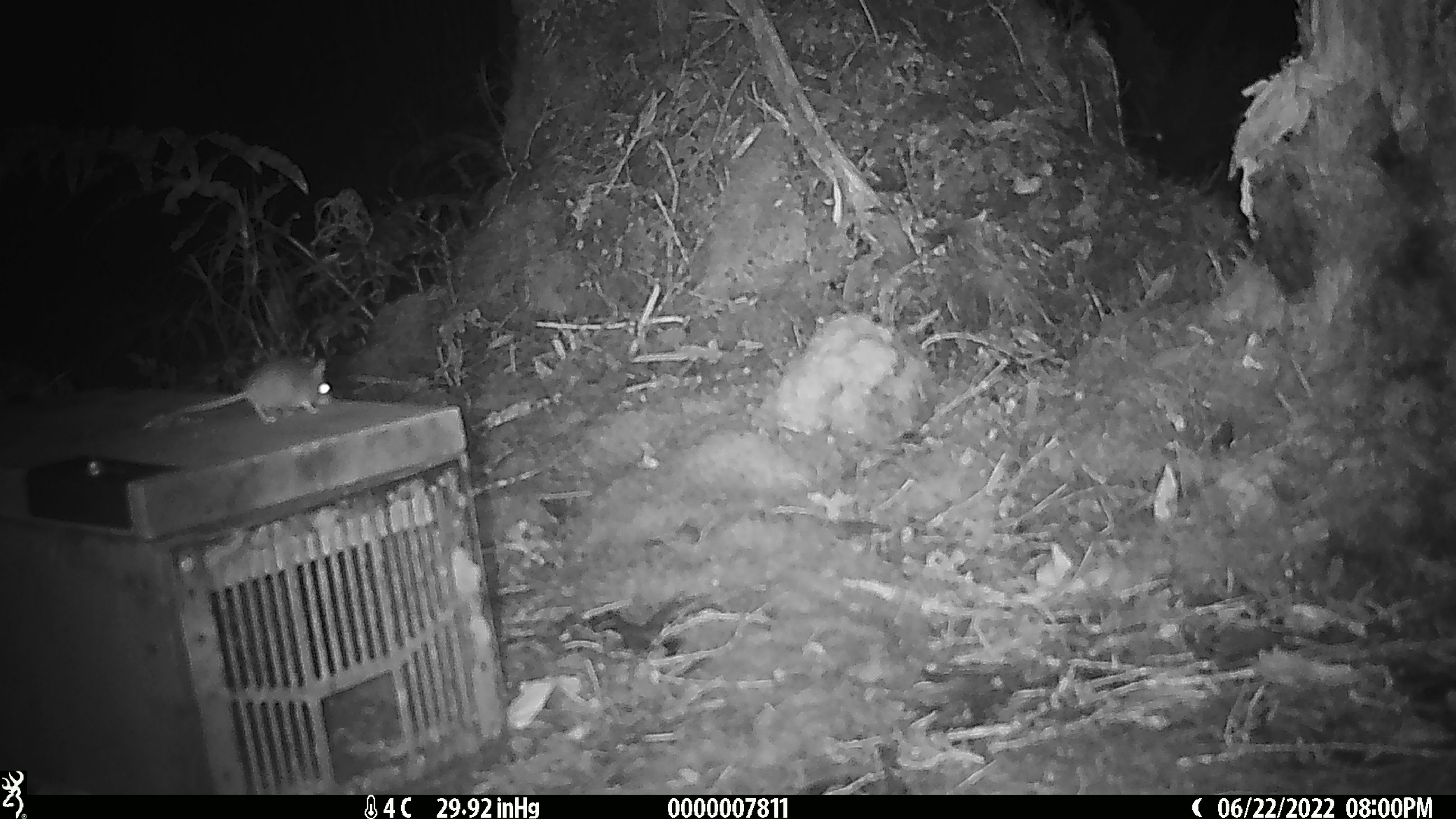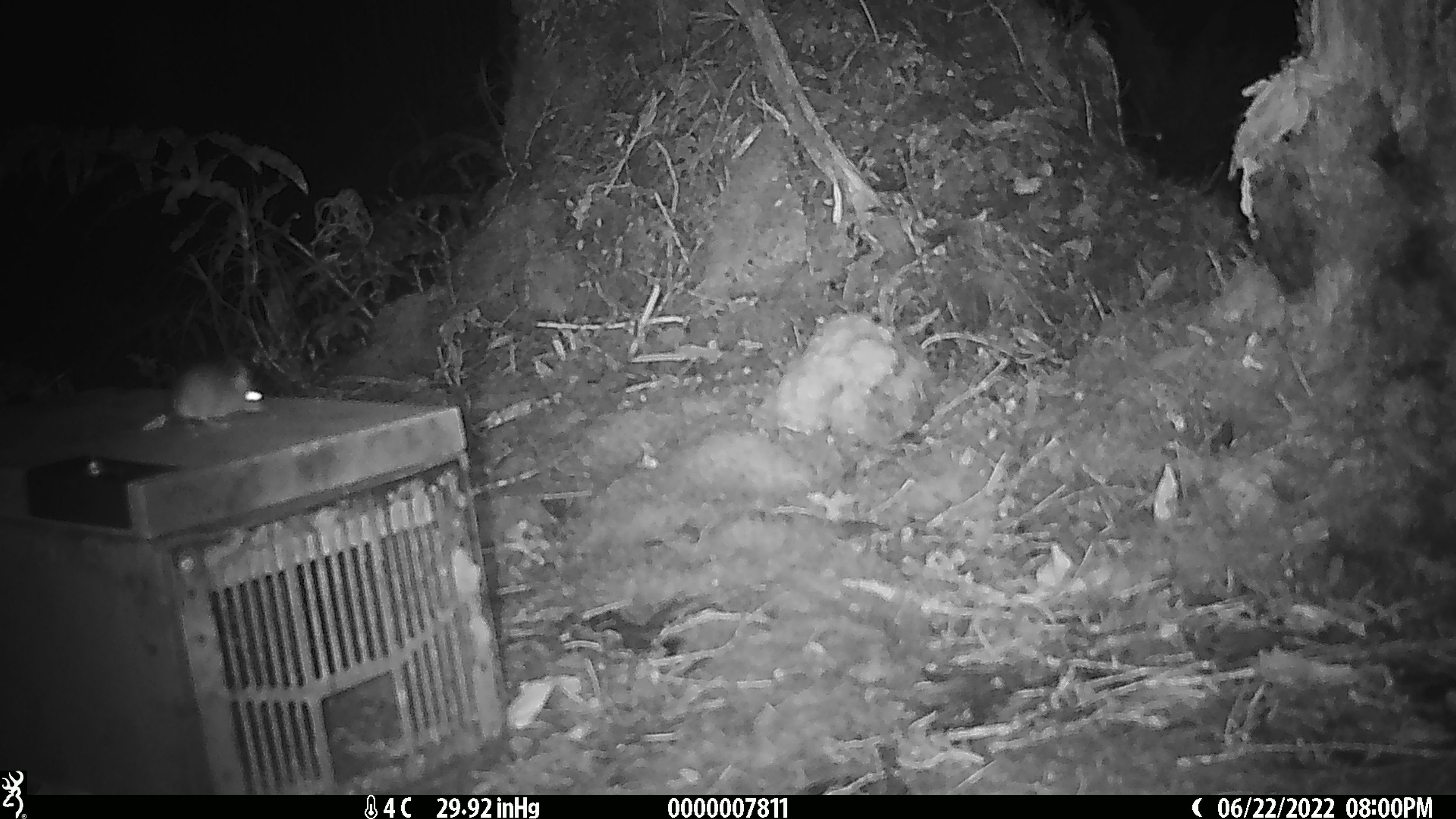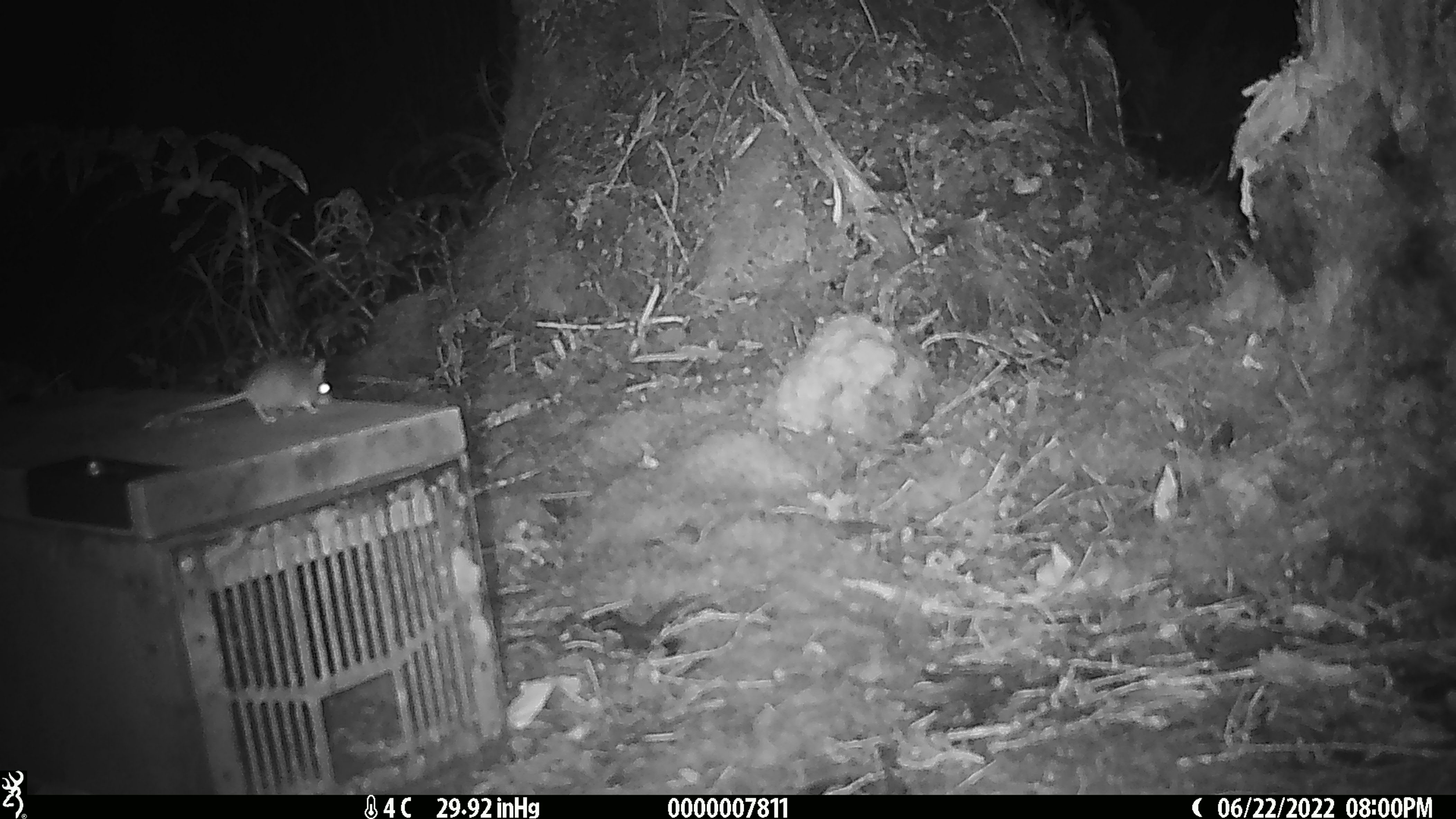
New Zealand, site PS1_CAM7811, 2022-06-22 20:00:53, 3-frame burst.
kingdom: Animalia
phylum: Chordata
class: Mammalia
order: Rodentia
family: Muridae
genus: Mus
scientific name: Mus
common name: mouse